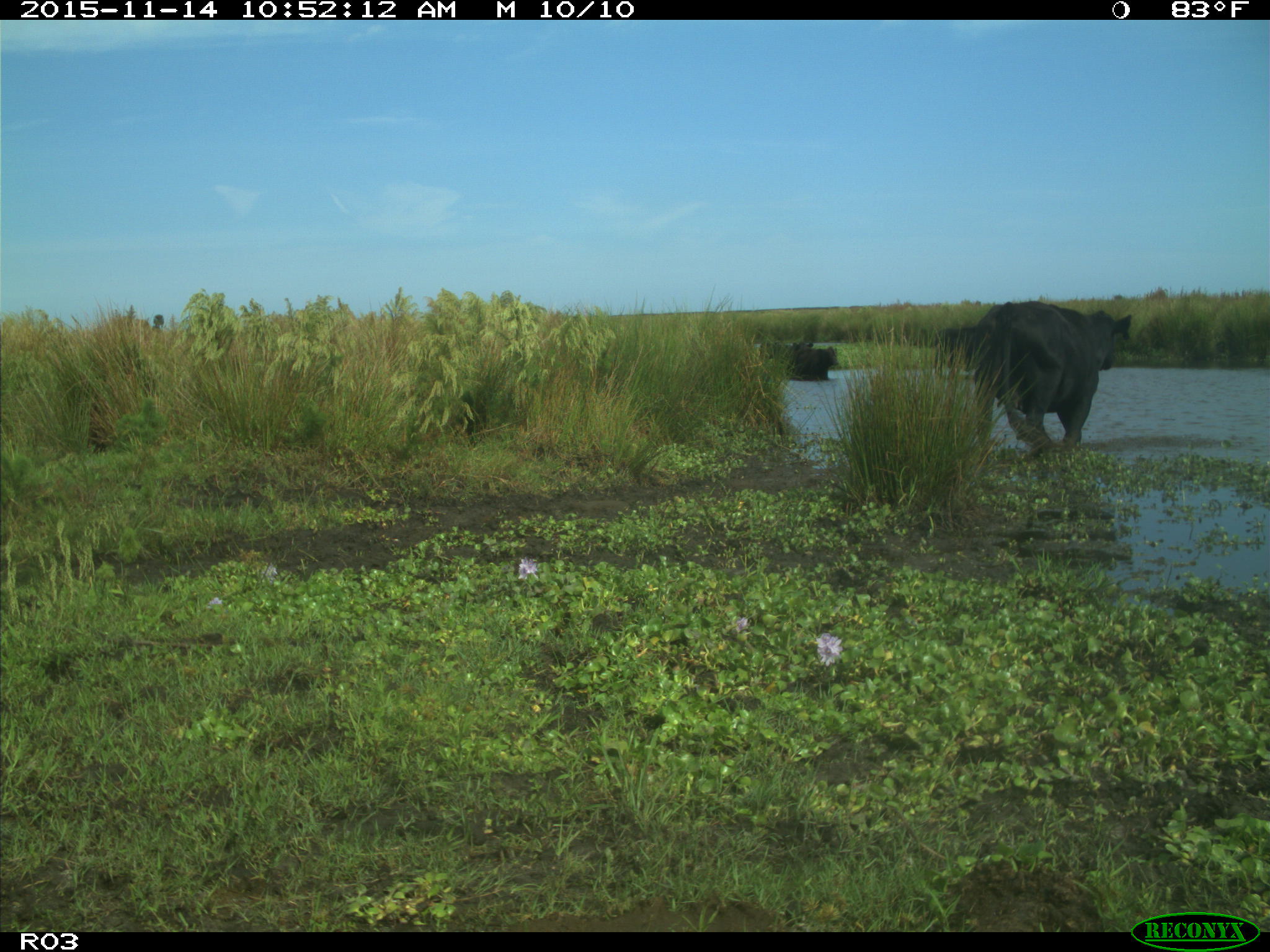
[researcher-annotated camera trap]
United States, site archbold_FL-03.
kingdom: Animalia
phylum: Chordata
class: Mammalia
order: Artiodactyla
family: Bovidae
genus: Bos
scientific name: Bos taurus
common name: domestic cow